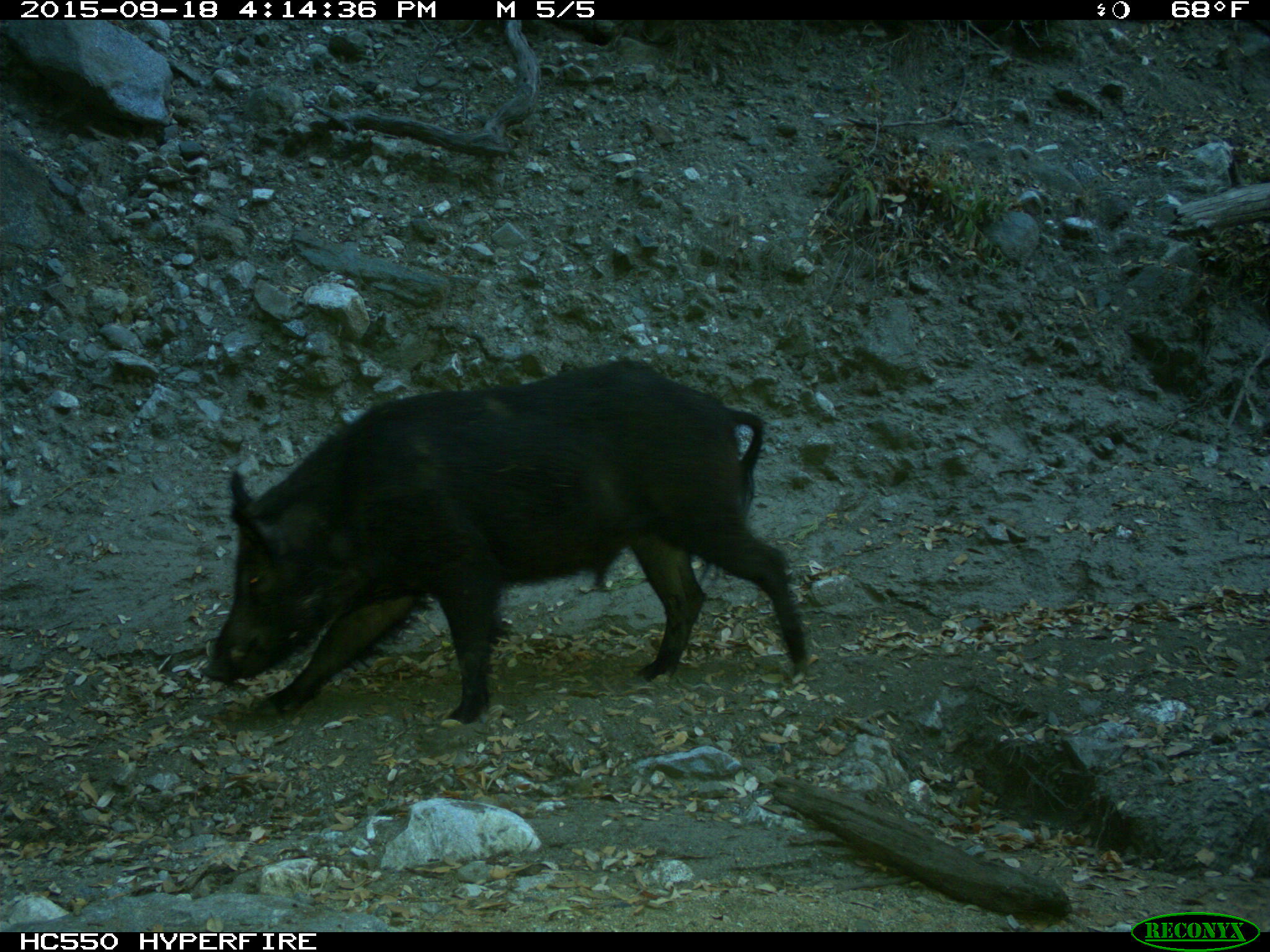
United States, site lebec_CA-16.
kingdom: Animalia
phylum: Chordata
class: Mammalia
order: Artiodactyla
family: Suidae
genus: Sus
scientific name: Sus scrofa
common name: wild boar